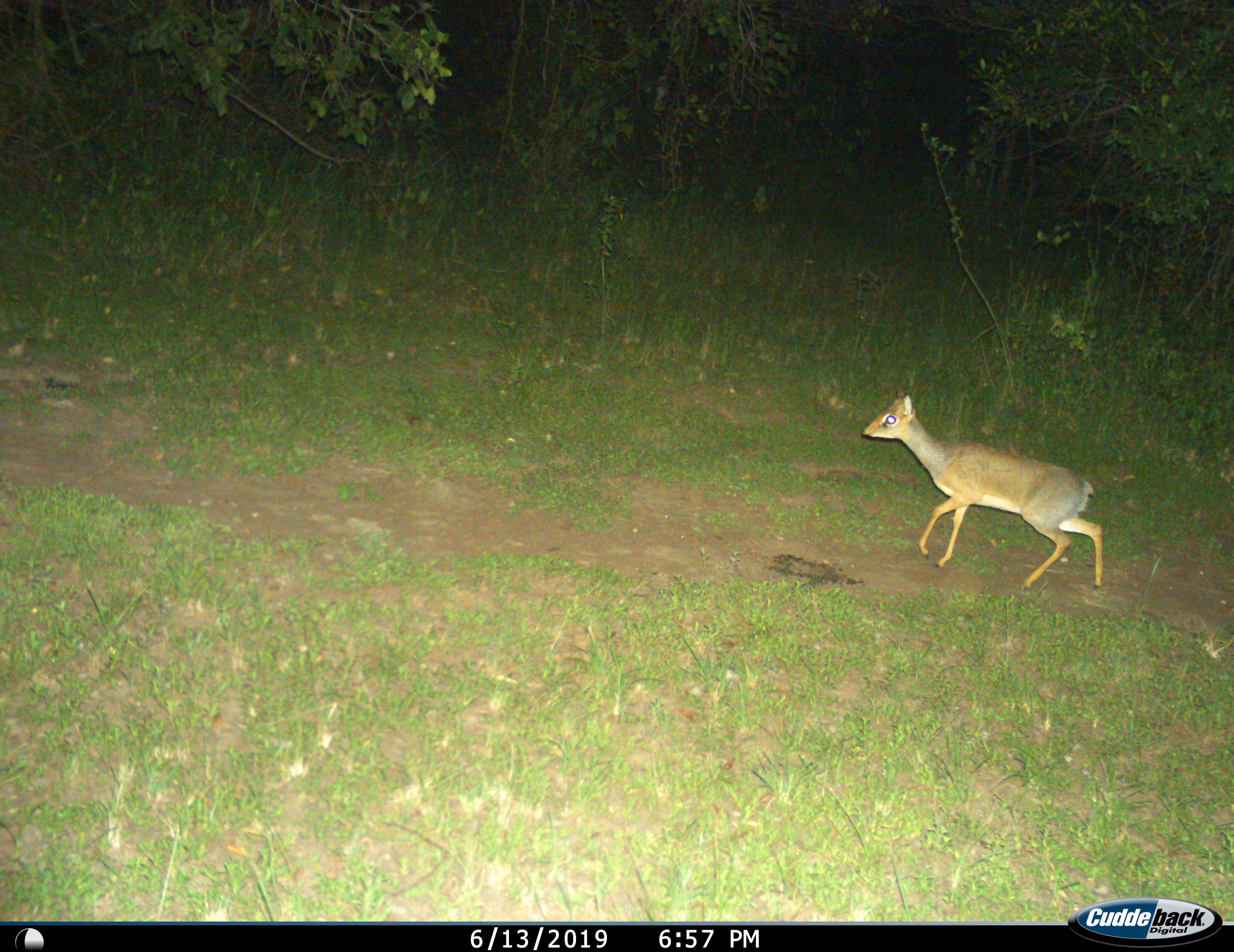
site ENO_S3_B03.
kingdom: Animalia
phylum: Chordata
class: Mammalia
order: Artiodactyla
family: Bovidae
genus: Madoqua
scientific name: Madoqua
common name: dik-dik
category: dikdik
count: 1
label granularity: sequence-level